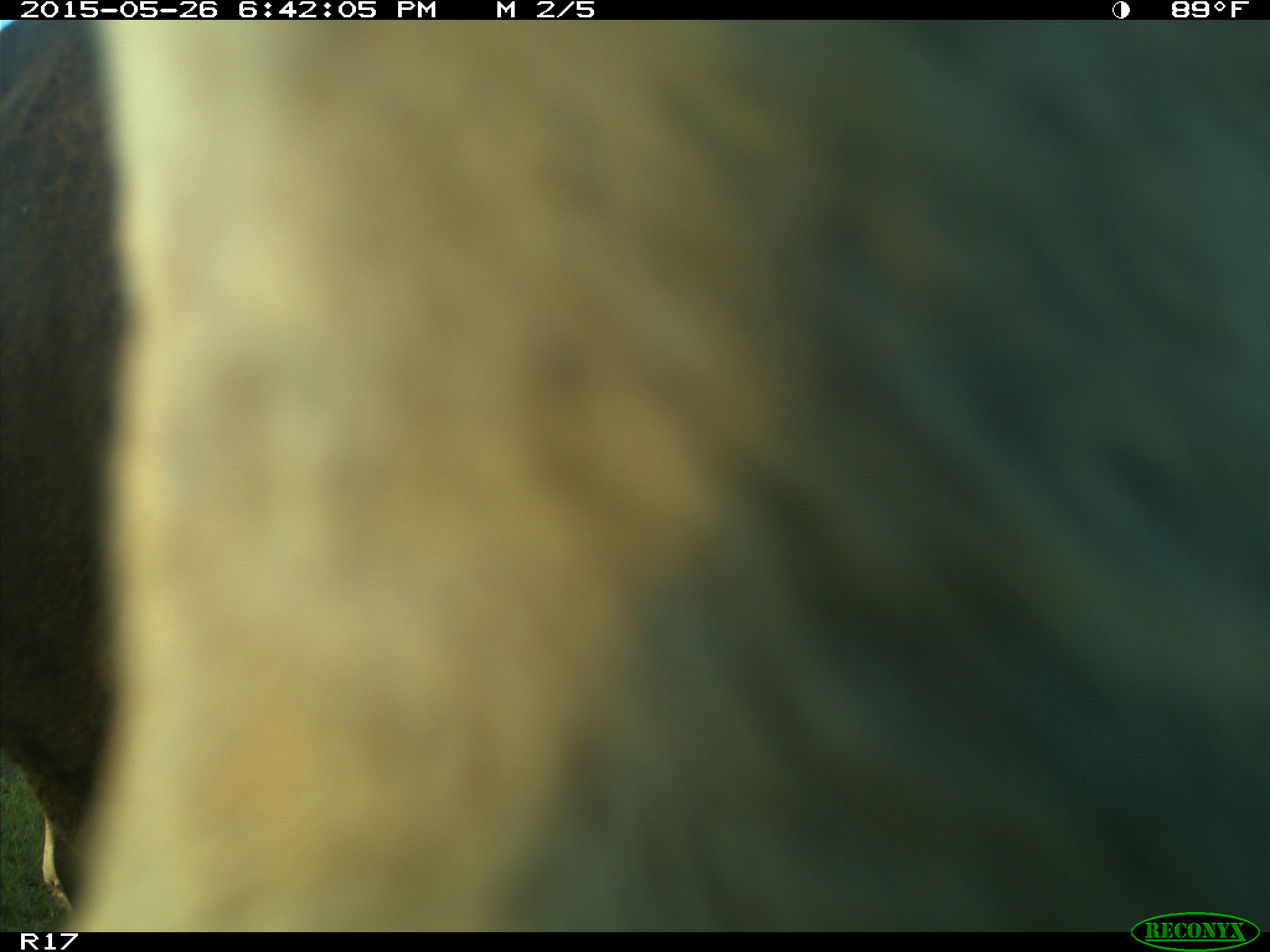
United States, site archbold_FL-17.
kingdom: Animalia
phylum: Chordata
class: Mammalia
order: Artiodactyla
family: Bovidae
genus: Bos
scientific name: Bos taurus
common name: domestic cow